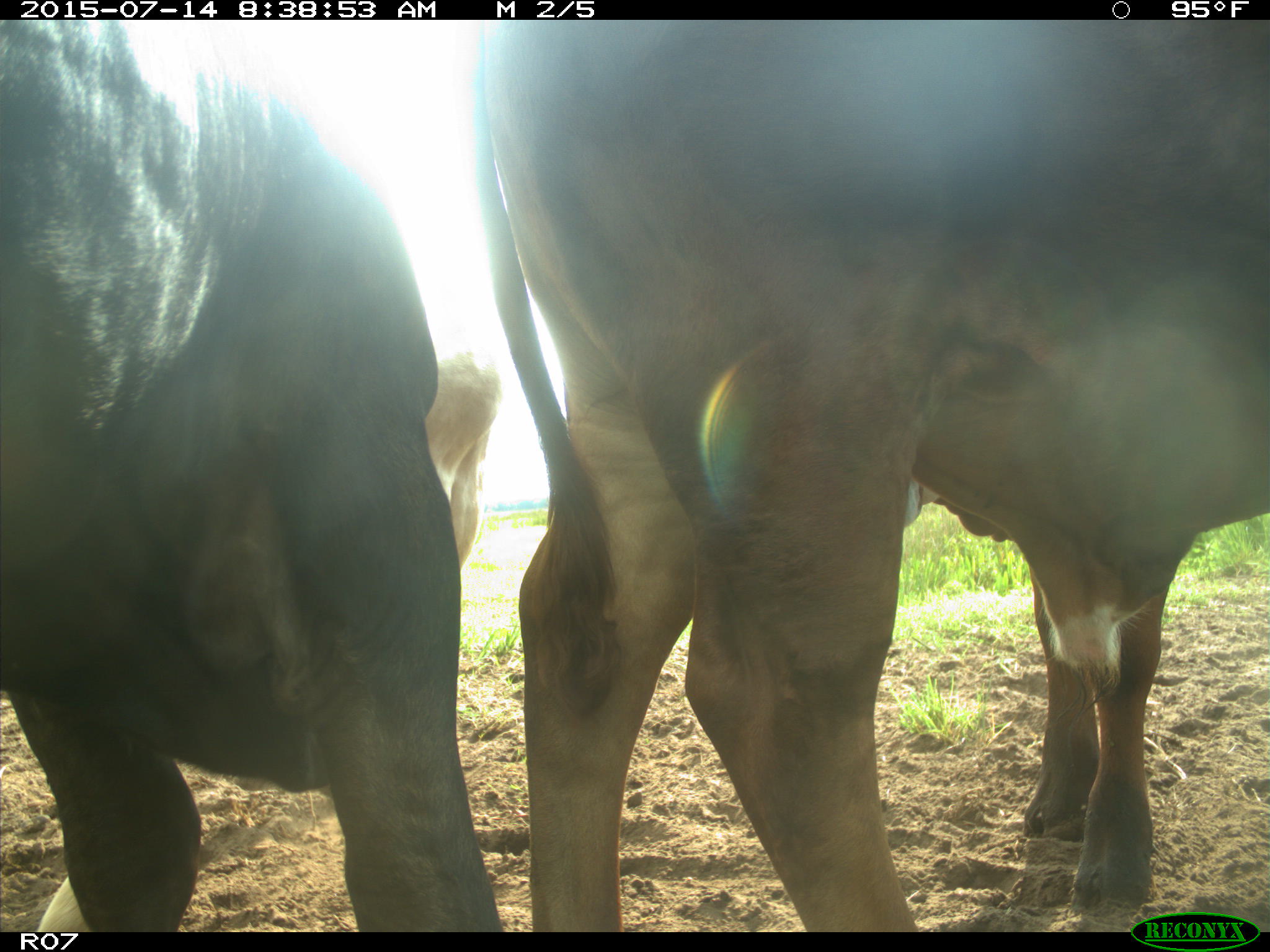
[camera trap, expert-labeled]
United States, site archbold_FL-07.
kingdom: Animalia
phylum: Chordata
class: Mammalia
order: Artiodactyla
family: Bovidae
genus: Bos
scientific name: Bos taurus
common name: domestic cow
Bos taurus (domestic cow).